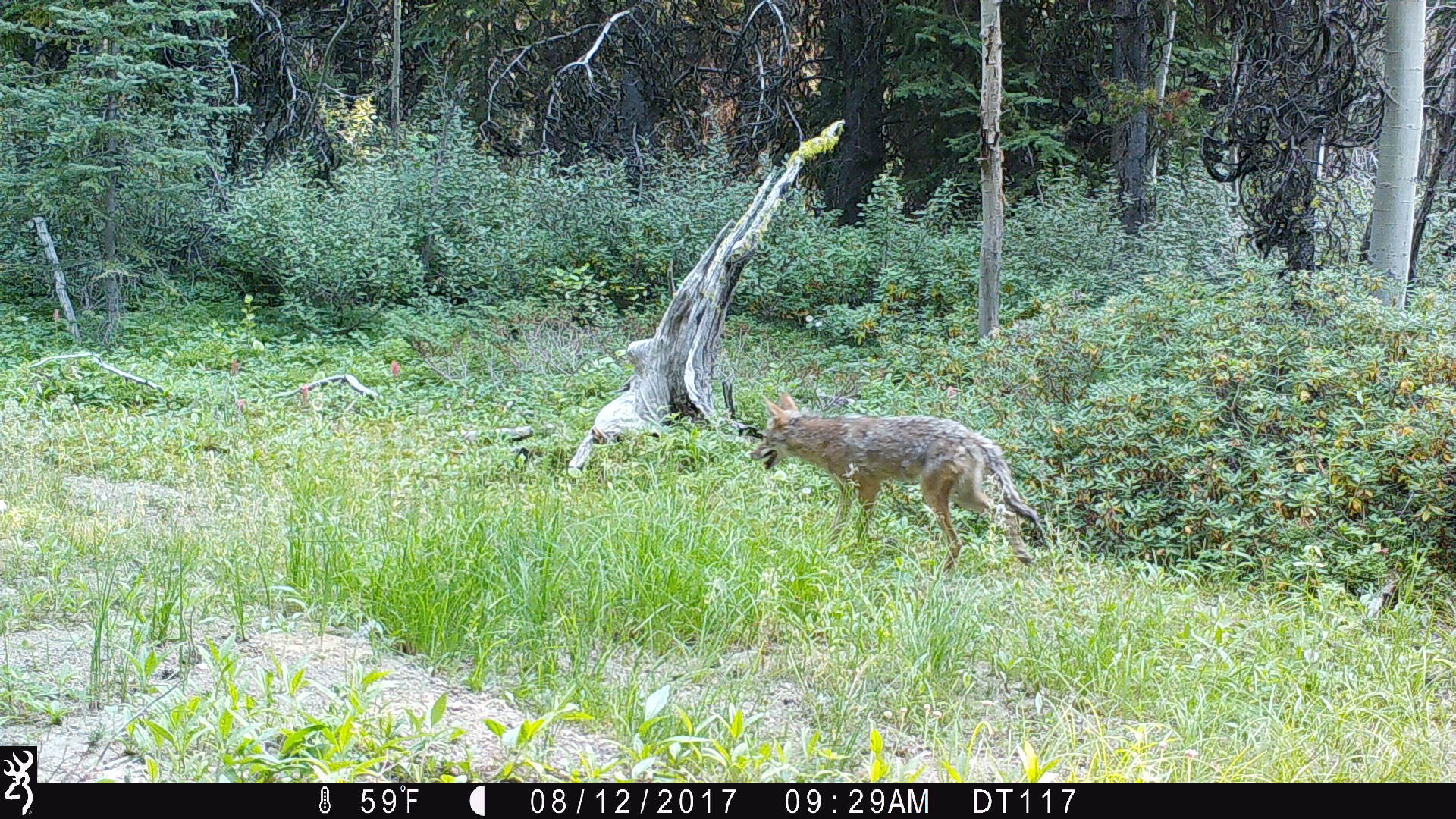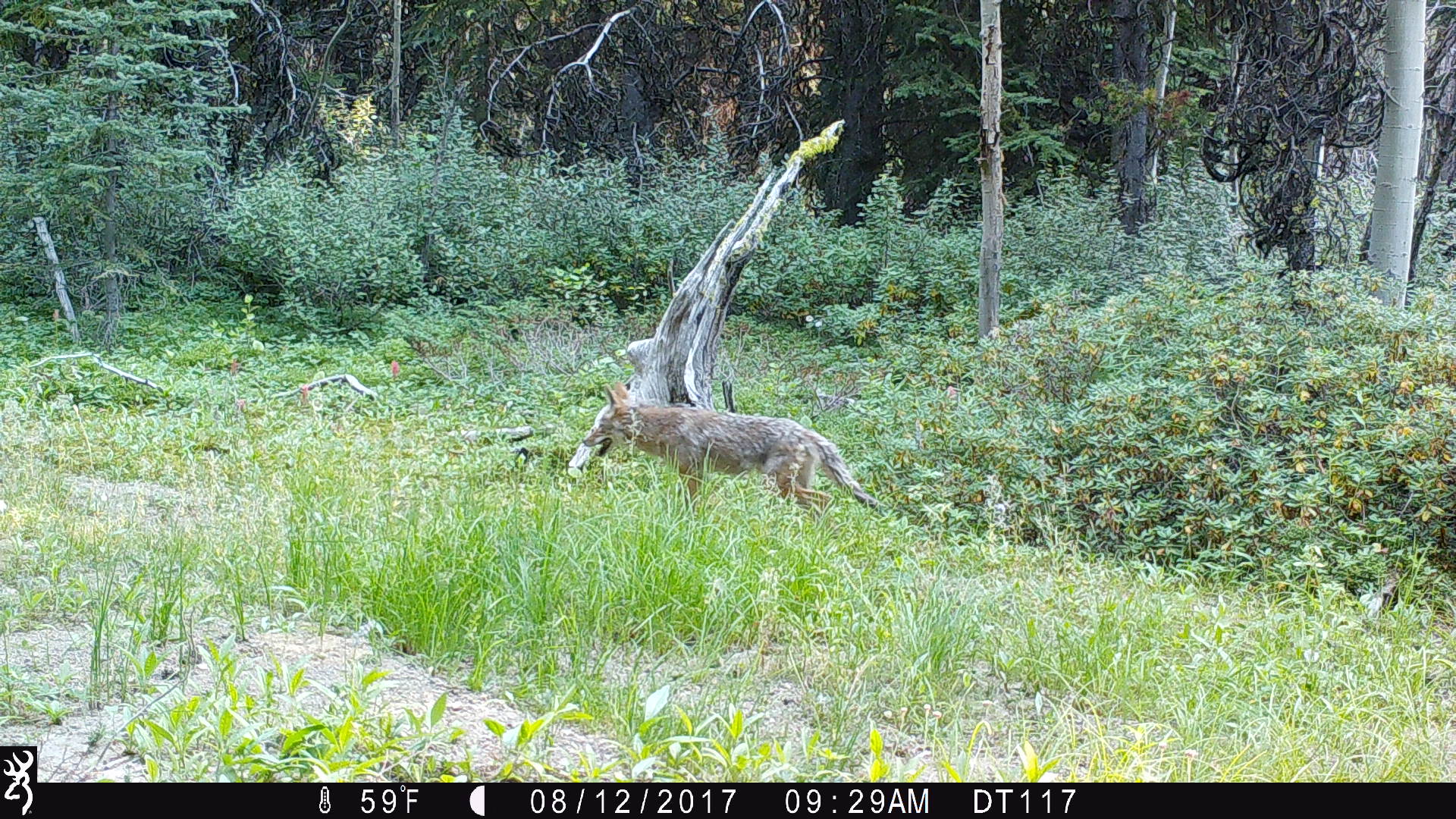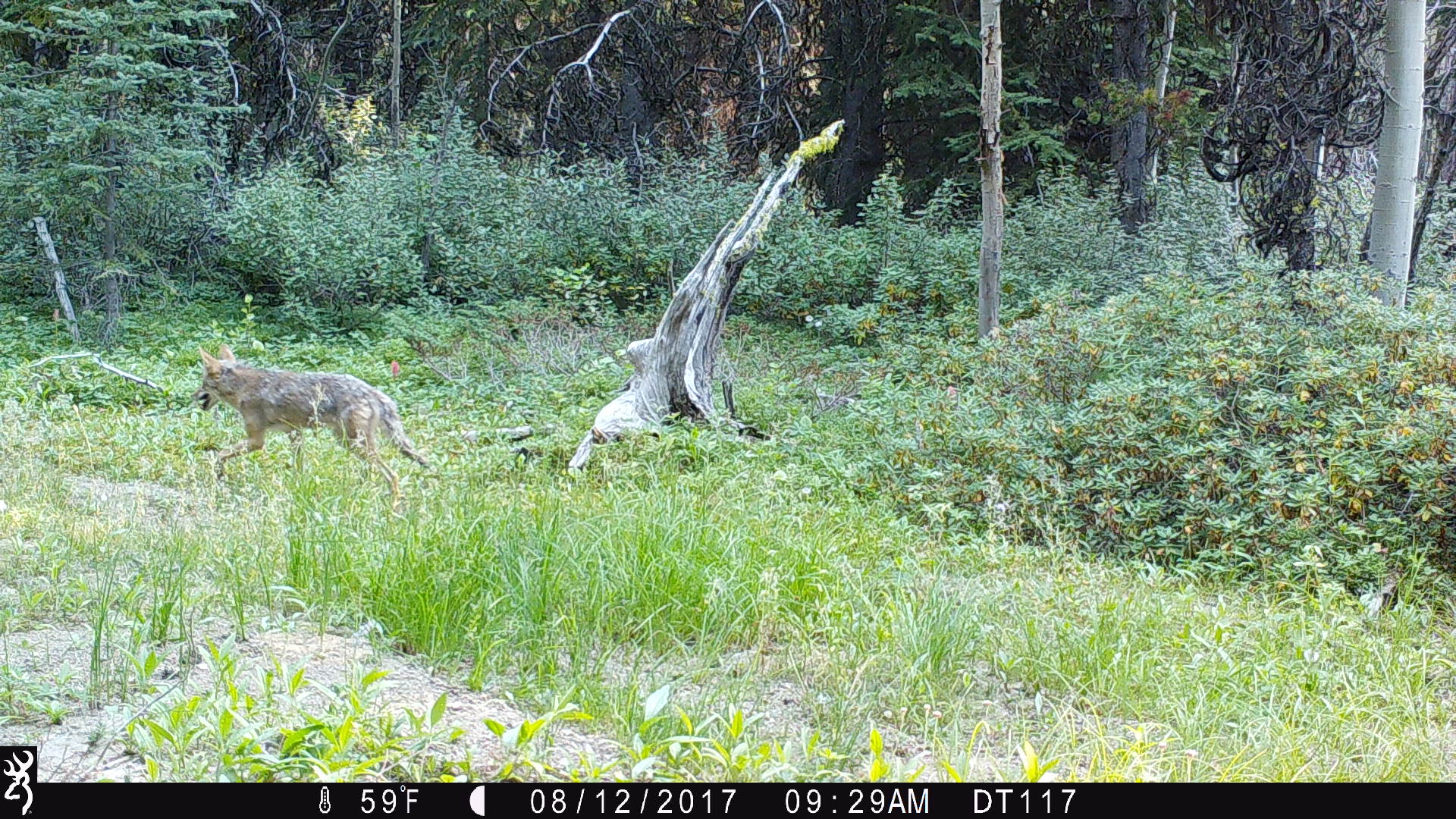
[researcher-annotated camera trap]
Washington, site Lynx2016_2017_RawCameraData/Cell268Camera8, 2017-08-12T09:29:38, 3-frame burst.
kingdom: Animalia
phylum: Chordata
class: Mammalia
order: Carnivora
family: Canidae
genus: Canis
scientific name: Canis latrans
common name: coyote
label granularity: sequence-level